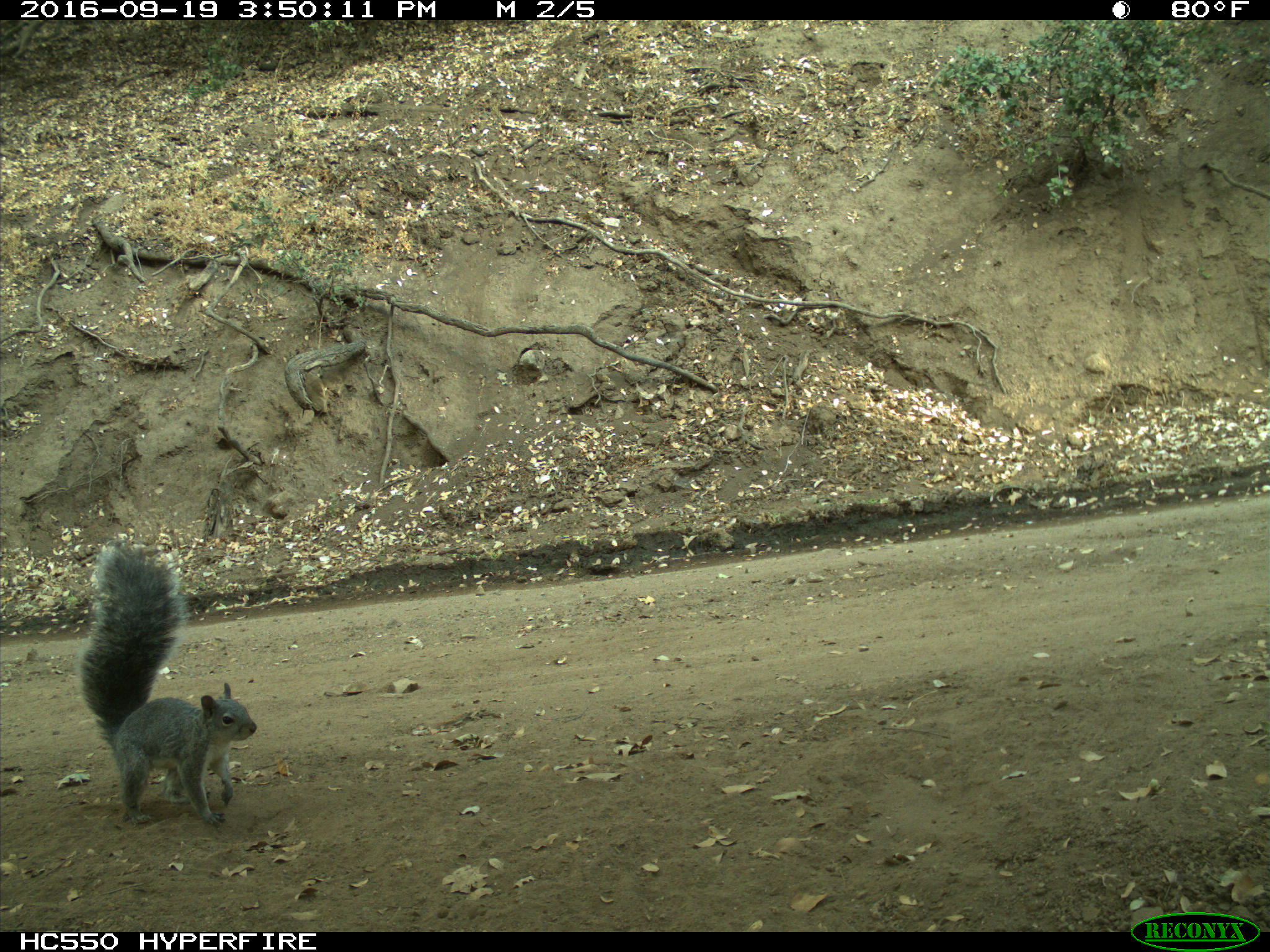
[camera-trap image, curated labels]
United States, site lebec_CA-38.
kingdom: Animalia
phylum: Chordata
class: Mammalia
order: Rodentia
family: Sciuridae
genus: Sciurus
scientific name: Sciurus carolinensis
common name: eastern gray squirrel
Sciurus carolinensis (eastern gray squirrel).